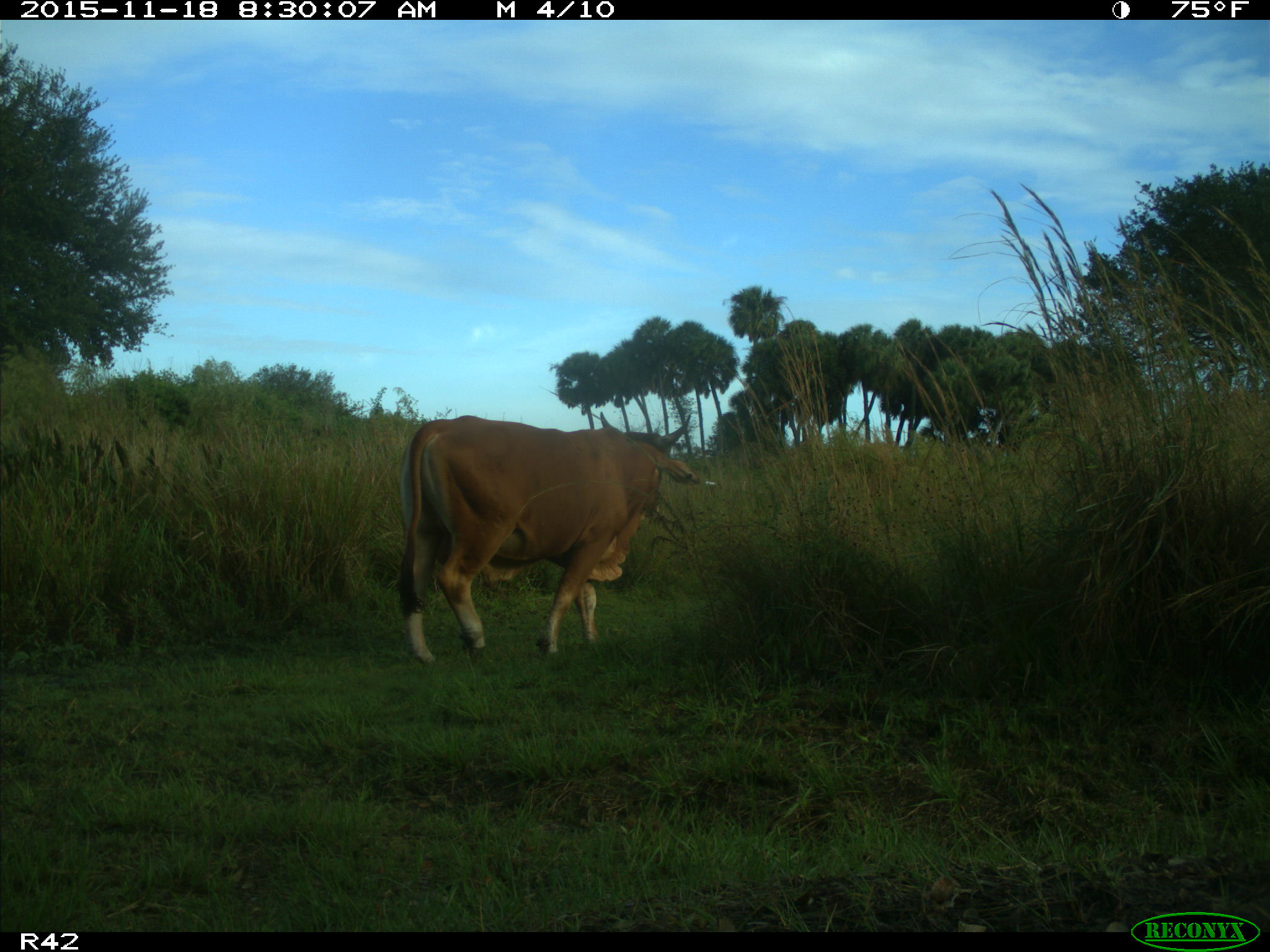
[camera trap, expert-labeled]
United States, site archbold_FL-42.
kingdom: Animalia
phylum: Chordata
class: Mammalia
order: Artiodactyla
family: Bovidae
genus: Bos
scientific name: Bos taurus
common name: domestic cow